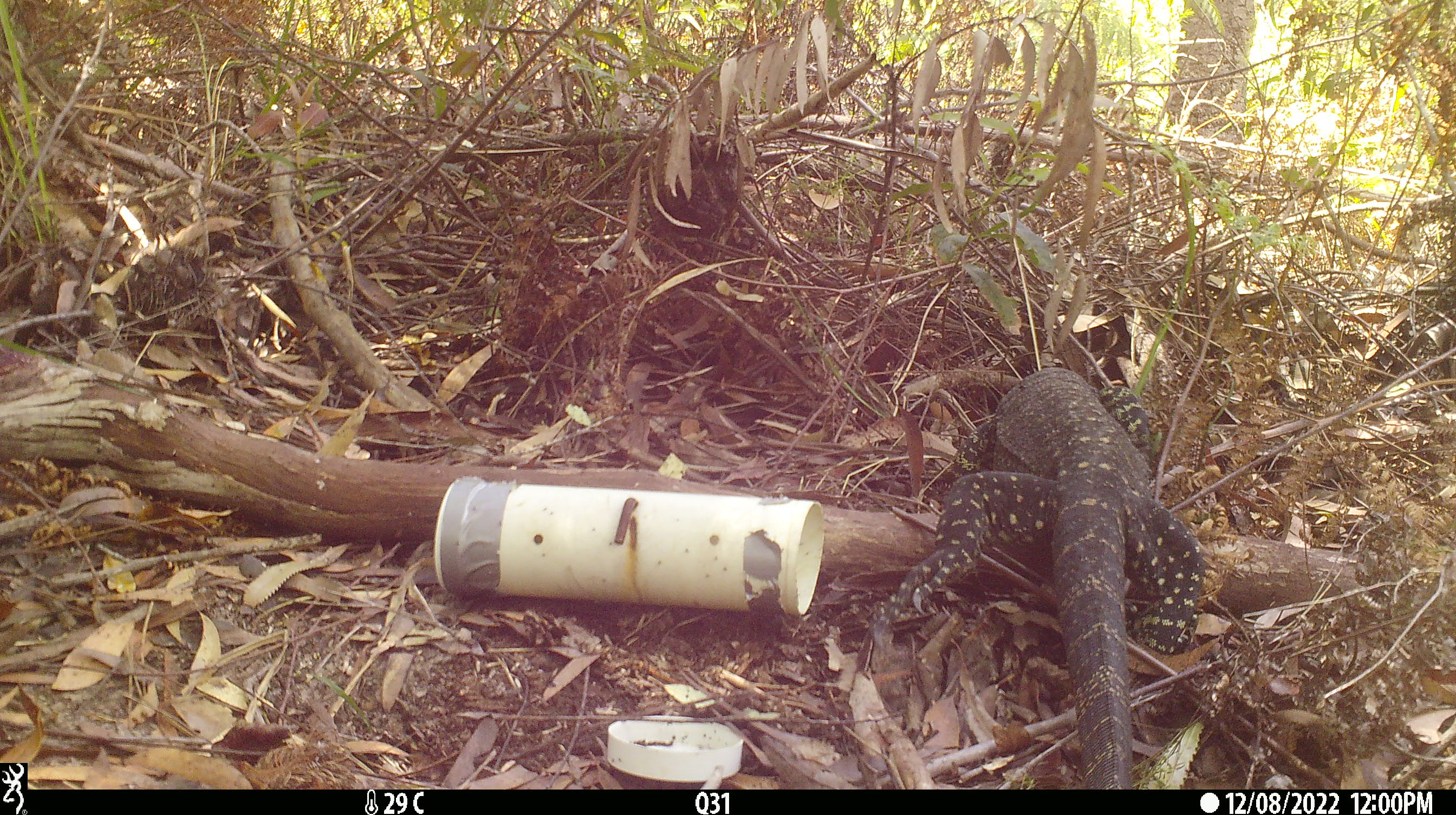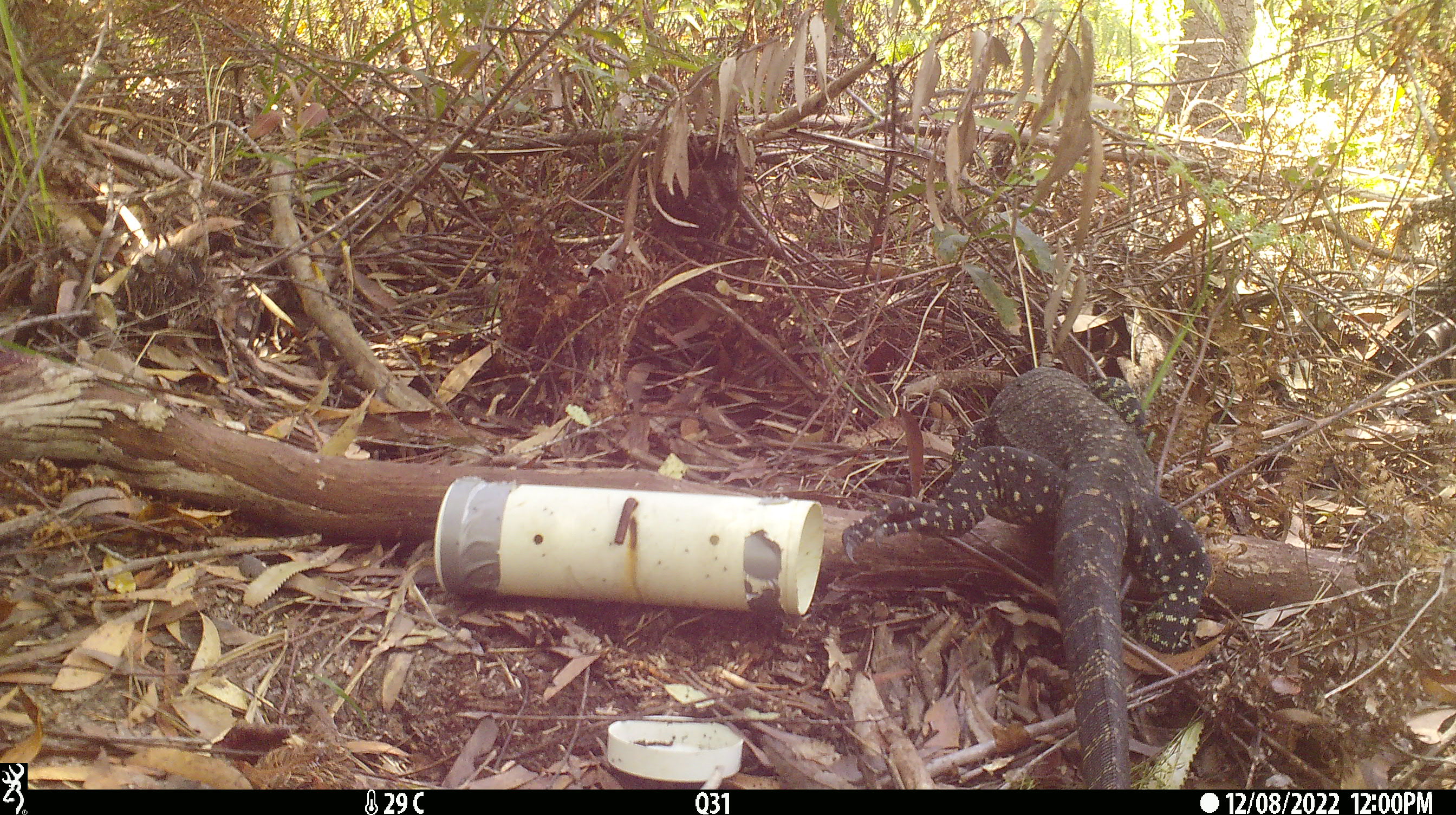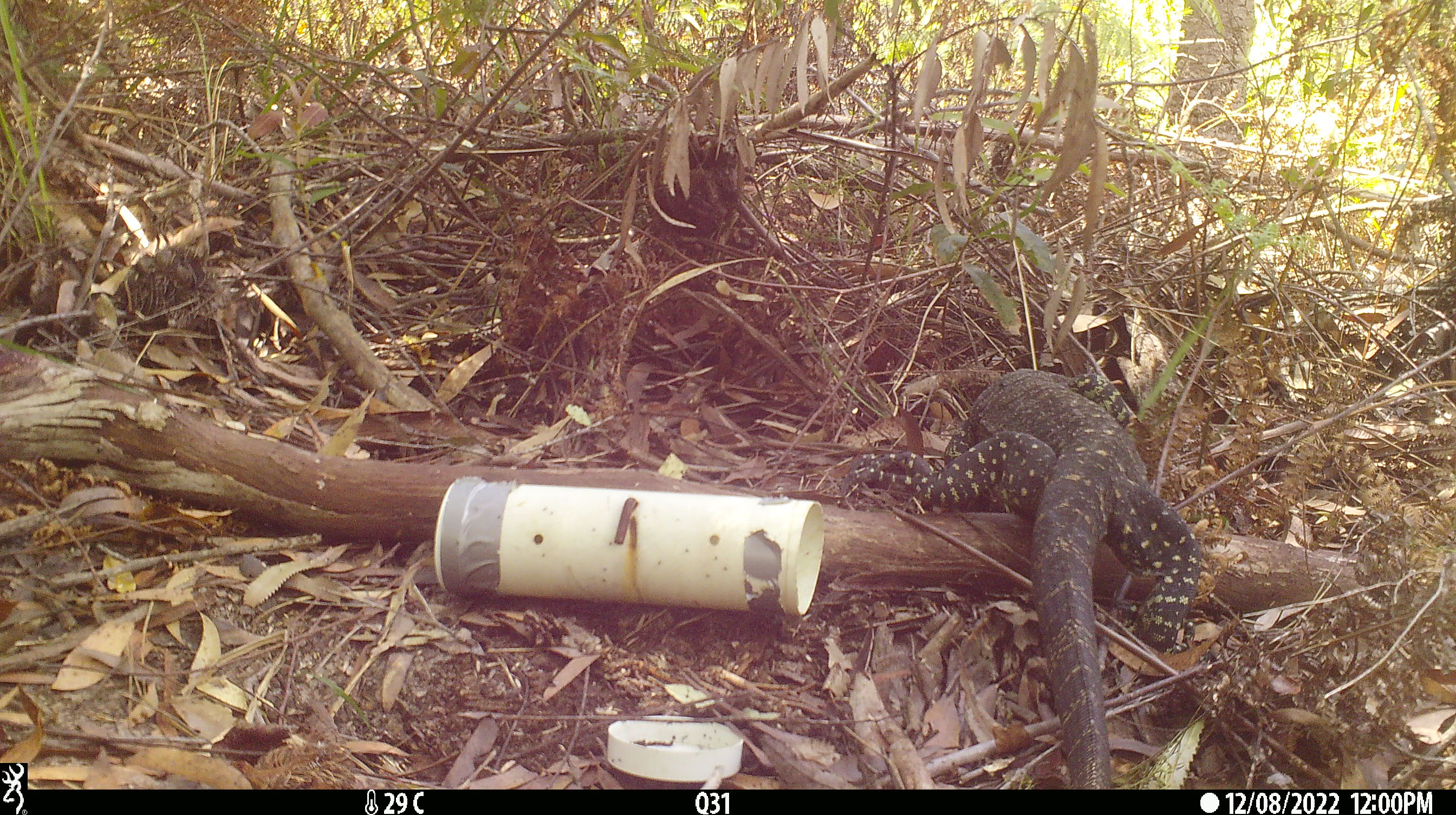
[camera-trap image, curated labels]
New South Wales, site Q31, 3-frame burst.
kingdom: Animalia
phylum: Chordata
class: Reptilia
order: Squamata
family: Varanidae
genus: Varanus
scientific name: Varanus varius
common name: lace monitor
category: goanna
Goanna (lace monitor) (Varanus varius).